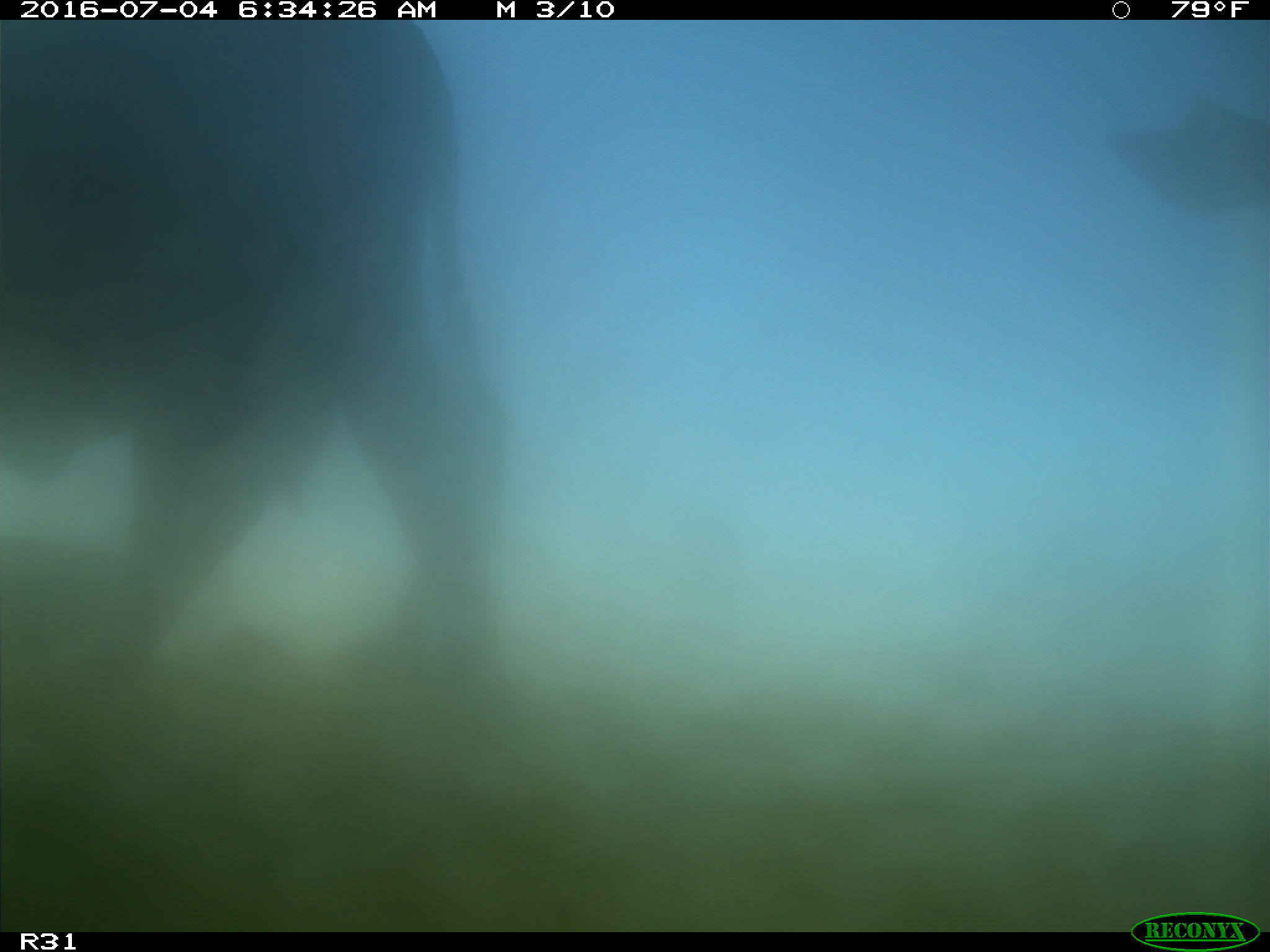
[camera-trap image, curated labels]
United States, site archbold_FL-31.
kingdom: Animalia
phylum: Chordata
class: Mammalia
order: Artiodactyla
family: Bovidae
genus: Bos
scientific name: Bos taurus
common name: domestic cow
Bos taurus (domestic cow).